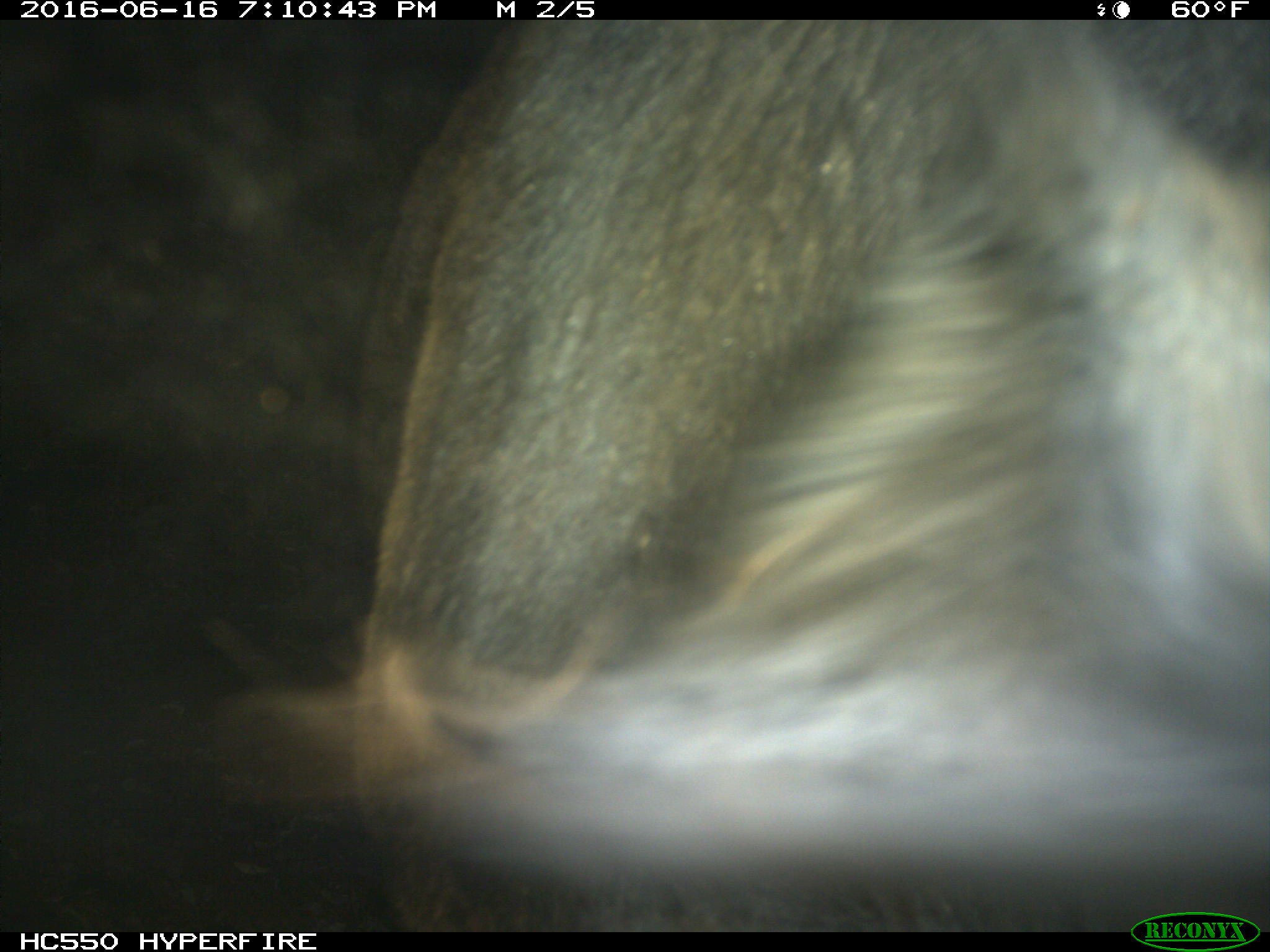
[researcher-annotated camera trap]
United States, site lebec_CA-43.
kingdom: Animalia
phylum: Chordata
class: Mammalia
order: Artiodactyla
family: Bovidae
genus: Bos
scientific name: Bos taurus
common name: domestic cow